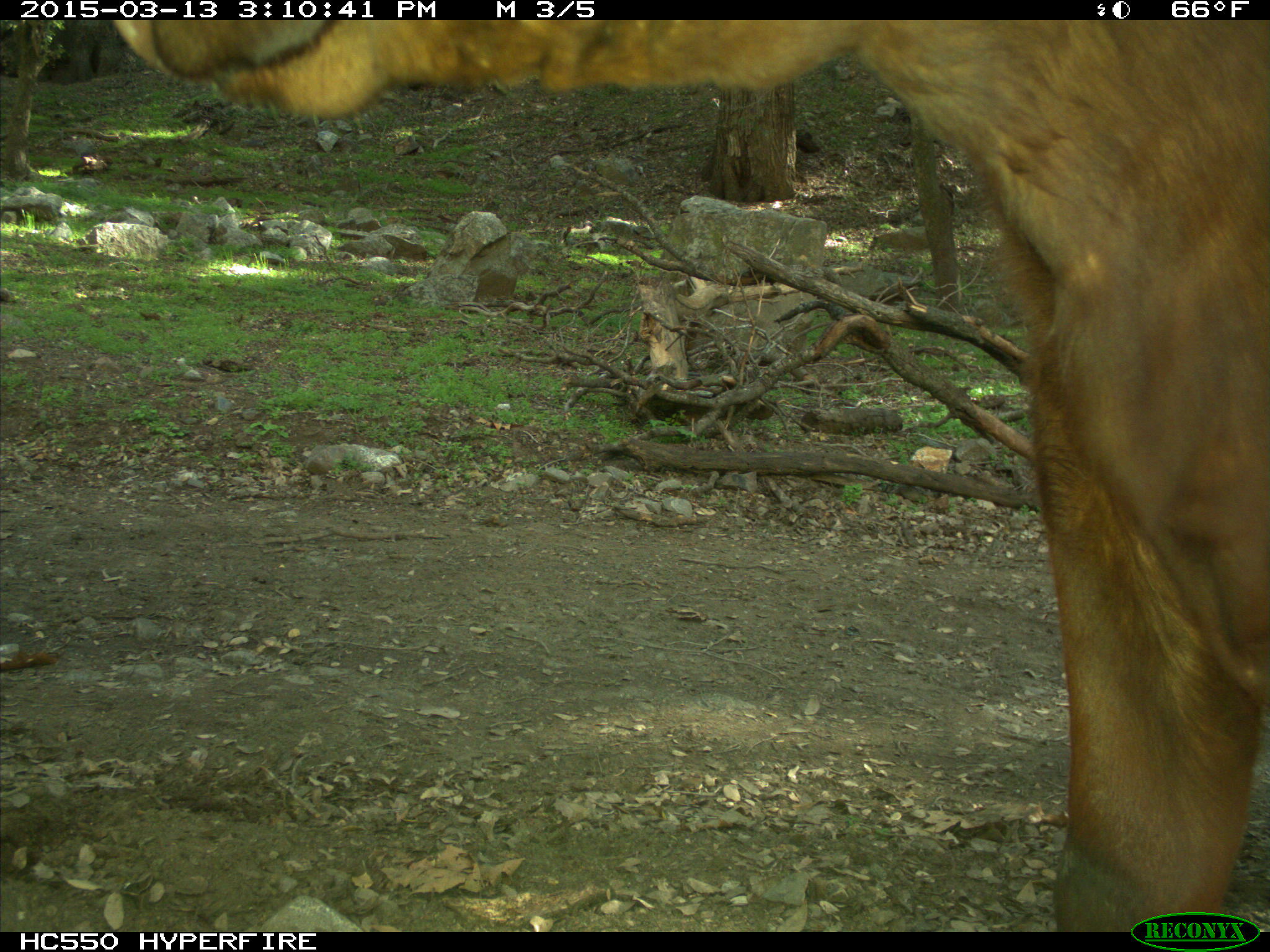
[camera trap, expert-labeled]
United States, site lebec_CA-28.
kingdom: Animalia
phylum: Chordata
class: Mammalia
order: Artiodactyla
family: Bovidae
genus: Bos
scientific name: Bos taurus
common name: domestic cow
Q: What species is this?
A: Bos taurus (domestic cow).